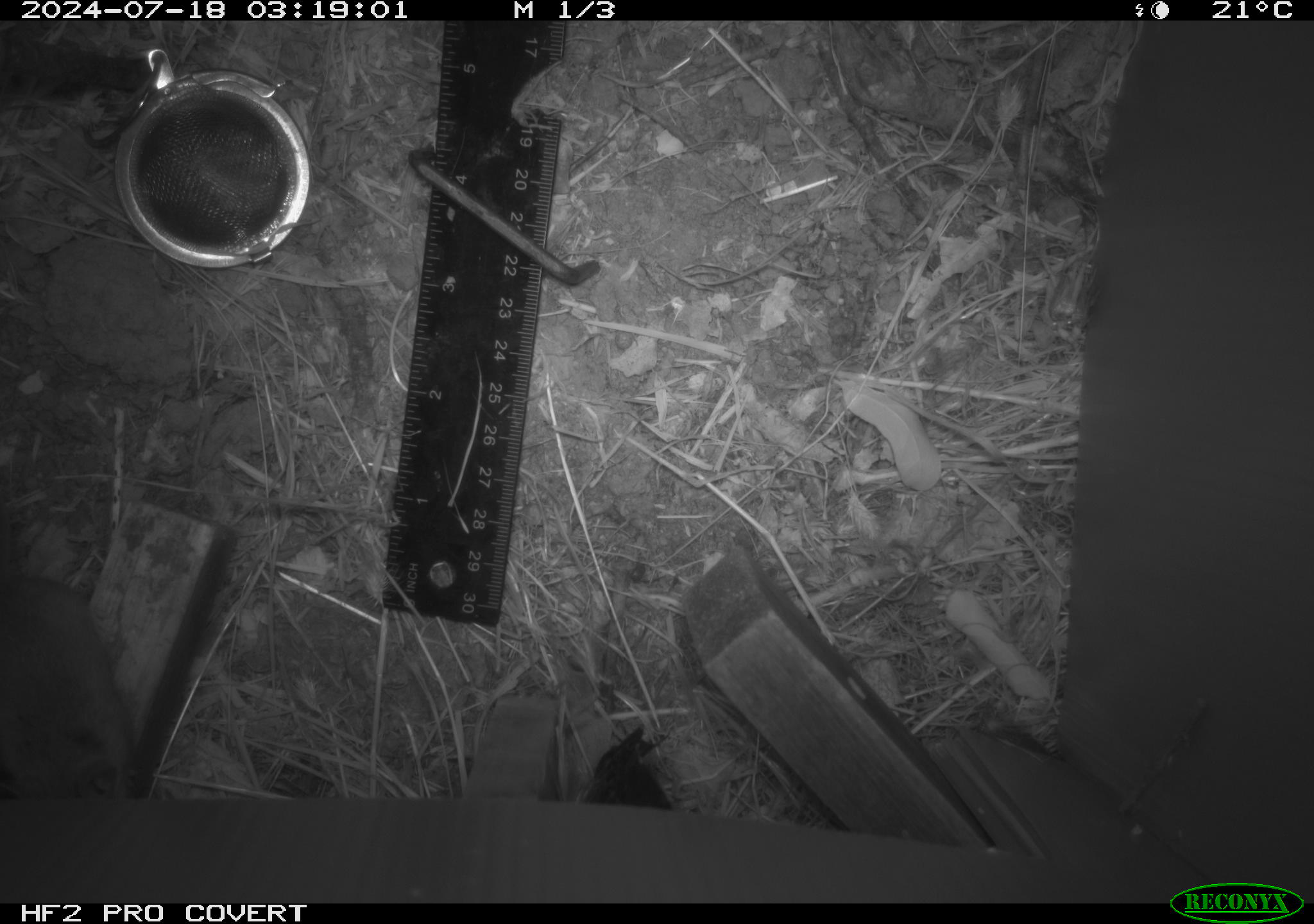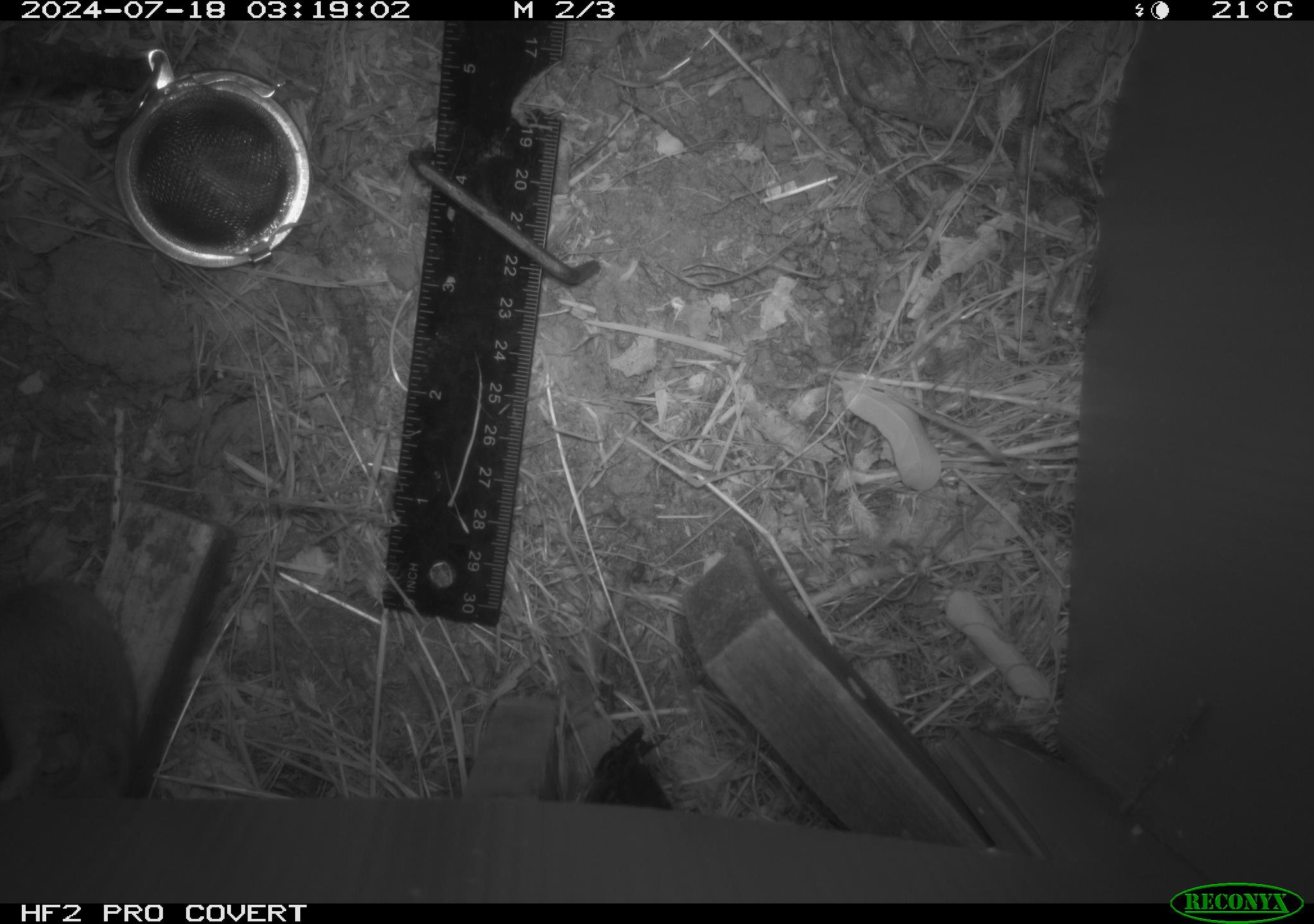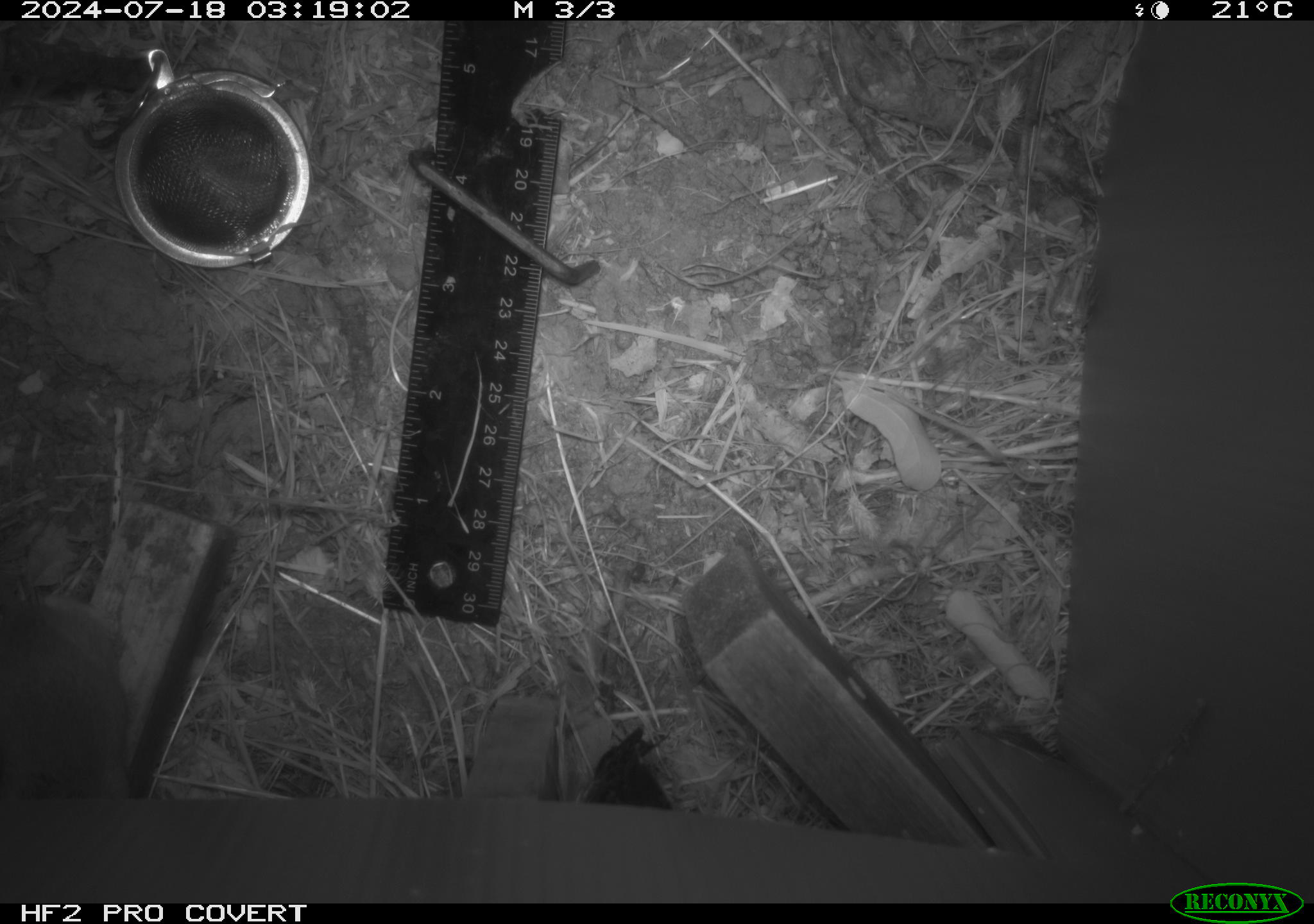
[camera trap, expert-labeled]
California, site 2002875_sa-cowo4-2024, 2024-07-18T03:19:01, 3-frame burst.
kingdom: Animalia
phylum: Chordata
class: Mammalia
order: Rodentia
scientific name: Rodentia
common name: mouse species